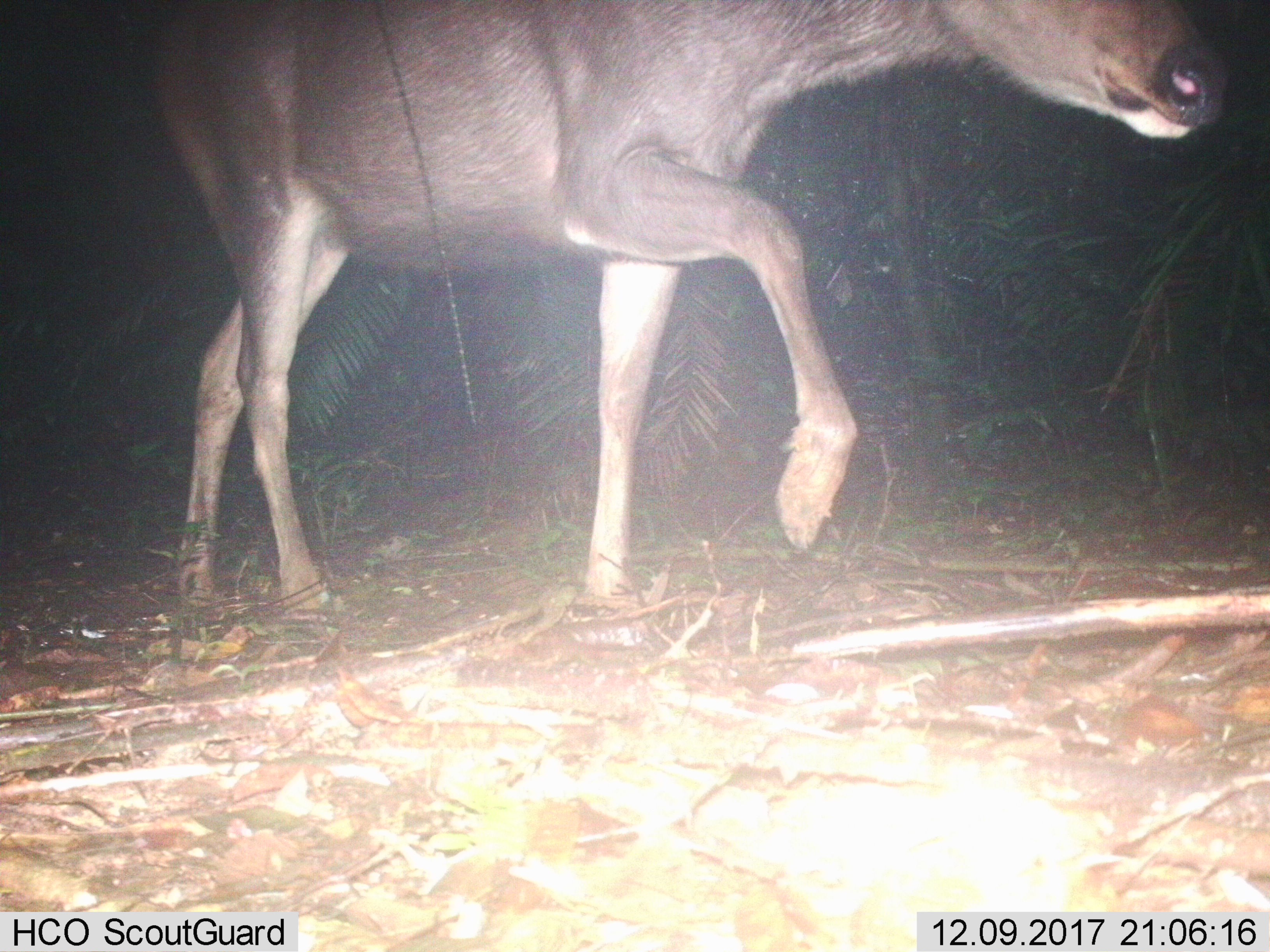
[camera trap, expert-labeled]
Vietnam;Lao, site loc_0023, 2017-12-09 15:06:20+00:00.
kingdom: Animalia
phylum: Chordata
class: Mammalia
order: Artiodactyla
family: Cervidae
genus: Rusa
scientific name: Rusa unicolor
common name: sambar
Sambar (Rusa unicolor). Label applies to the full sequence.